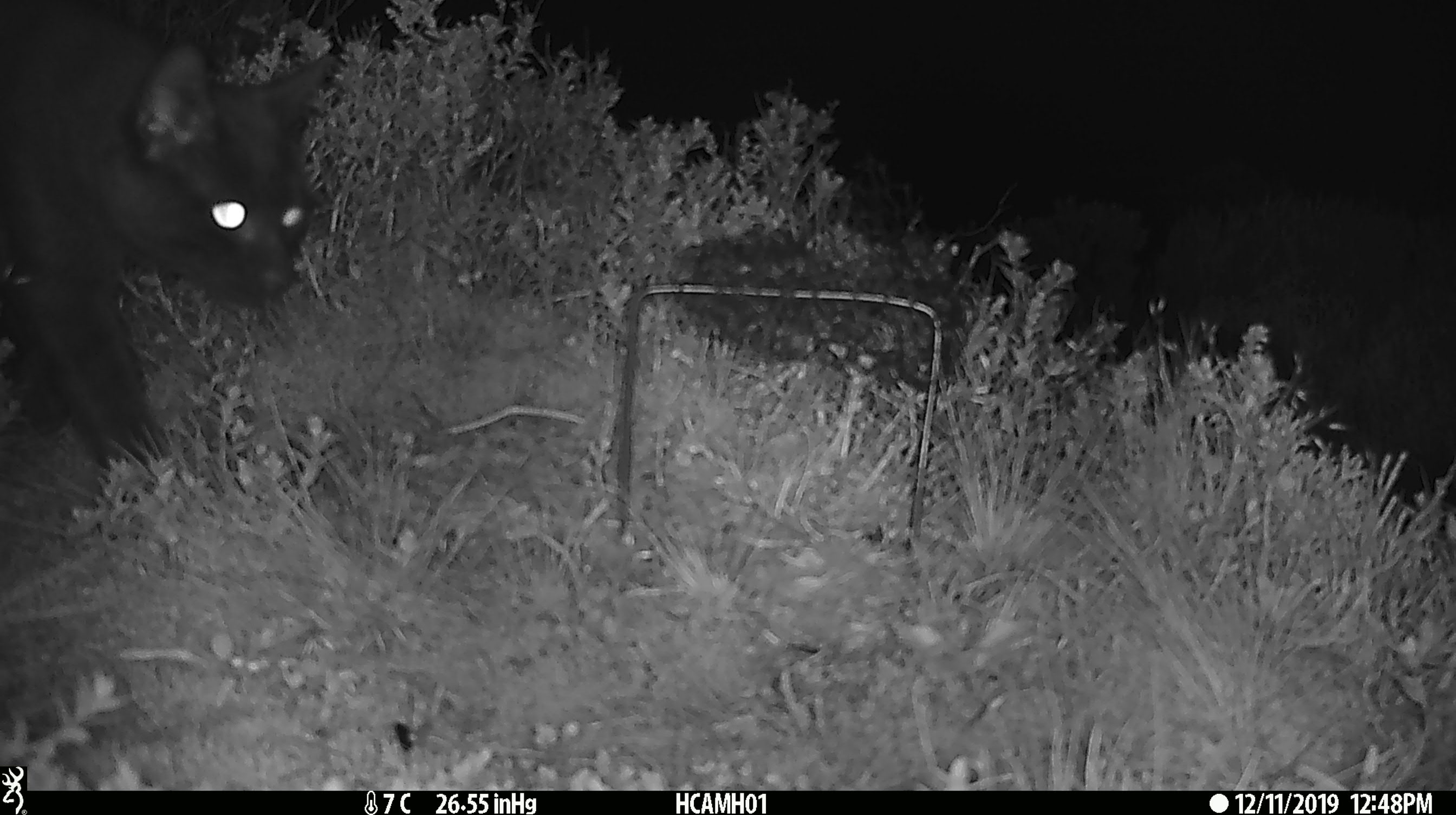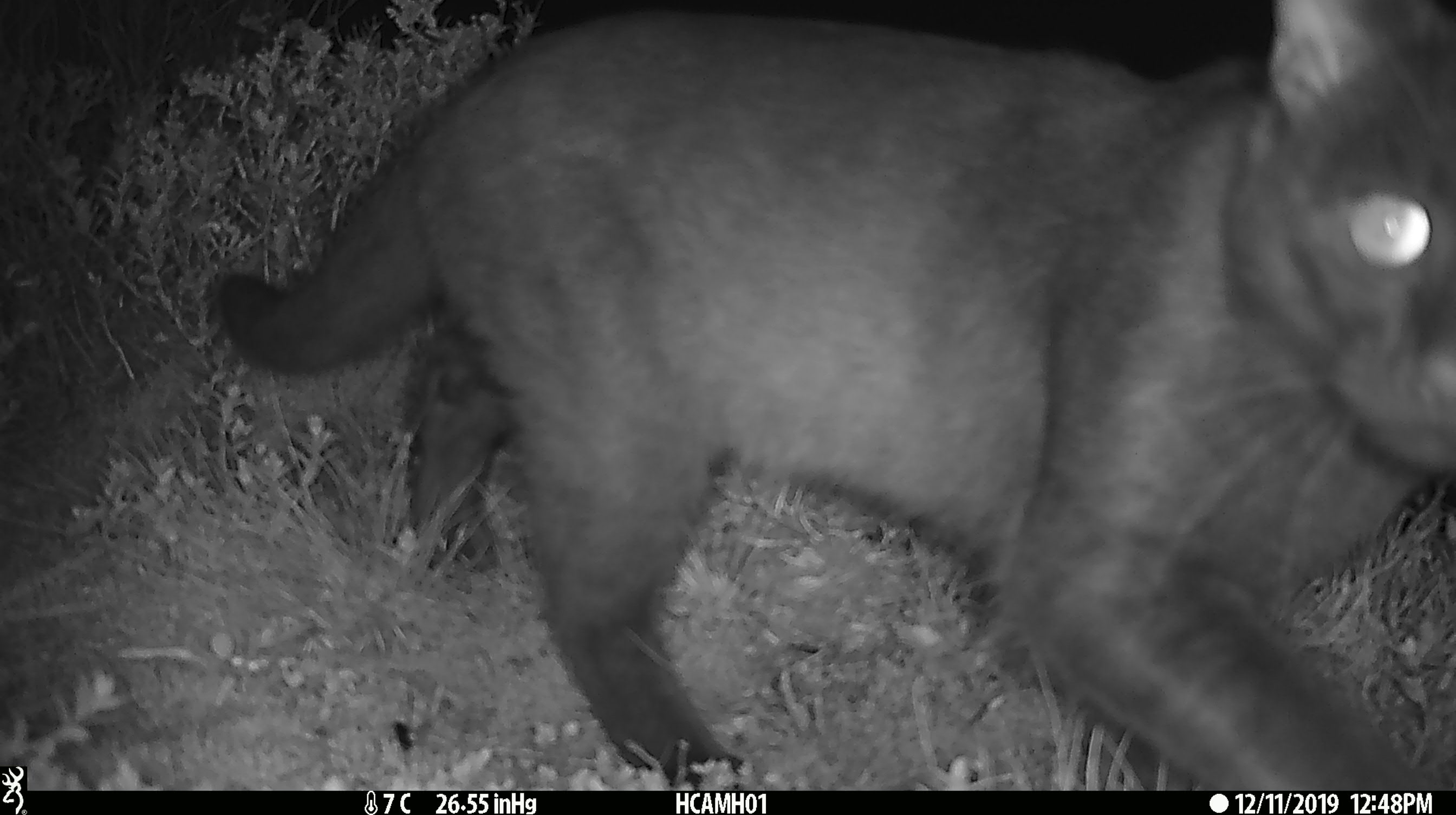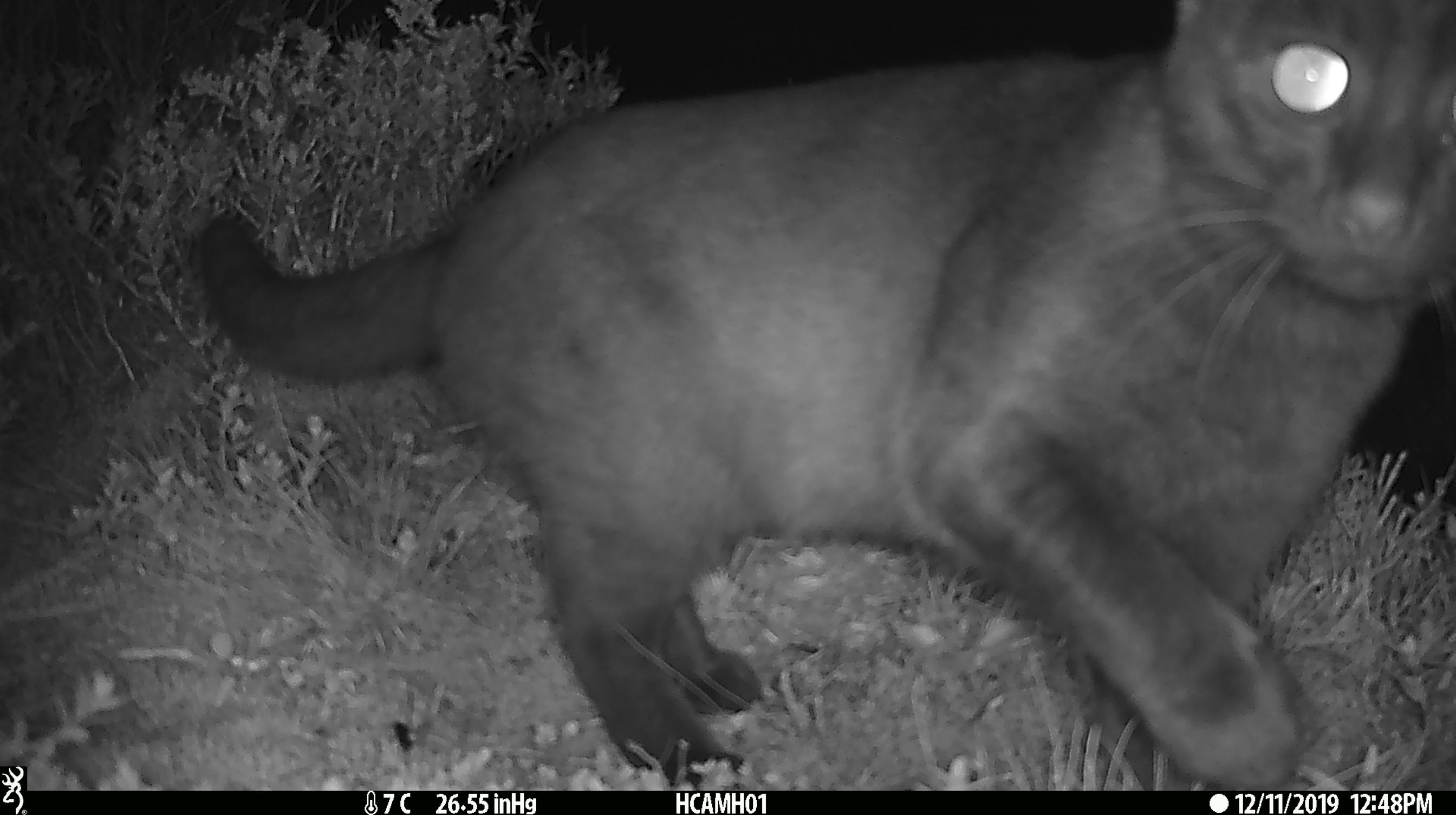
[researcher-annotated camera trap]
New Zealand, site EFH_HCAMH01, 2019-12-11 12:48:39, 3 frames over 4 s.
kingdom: Animalia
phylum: Chordata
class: Mammalia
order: Carnivora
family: Felidae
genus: Felis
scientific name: Felis catus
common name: domestic cat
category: cat